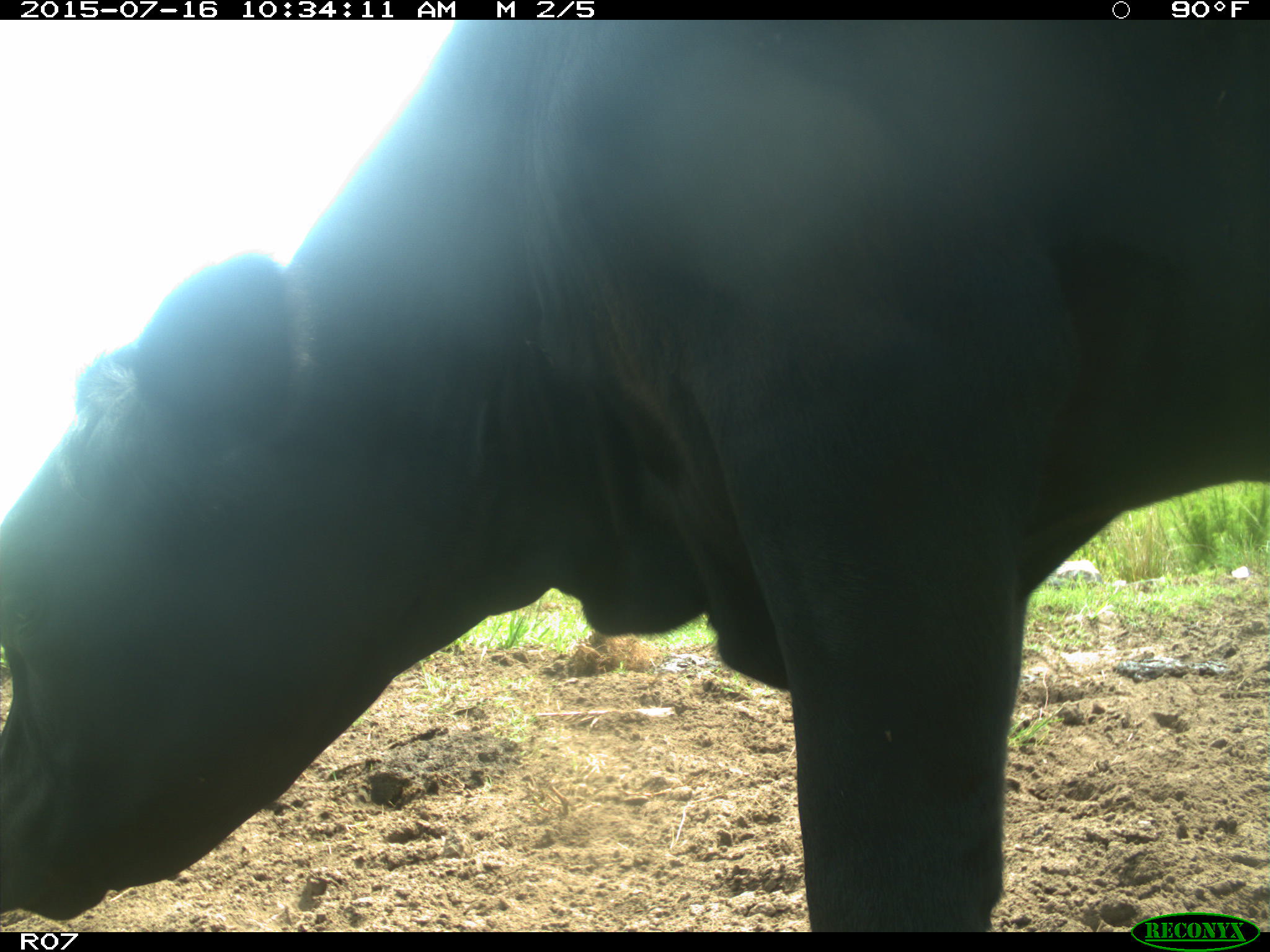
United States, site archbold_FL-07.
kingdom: Animalia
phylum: Chordata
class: Mammalia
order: Artiodactyla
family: Bovidae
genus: Bos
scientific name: Bos taurus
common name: domestic cow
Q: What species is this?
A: Bos taurus (domestic cow).